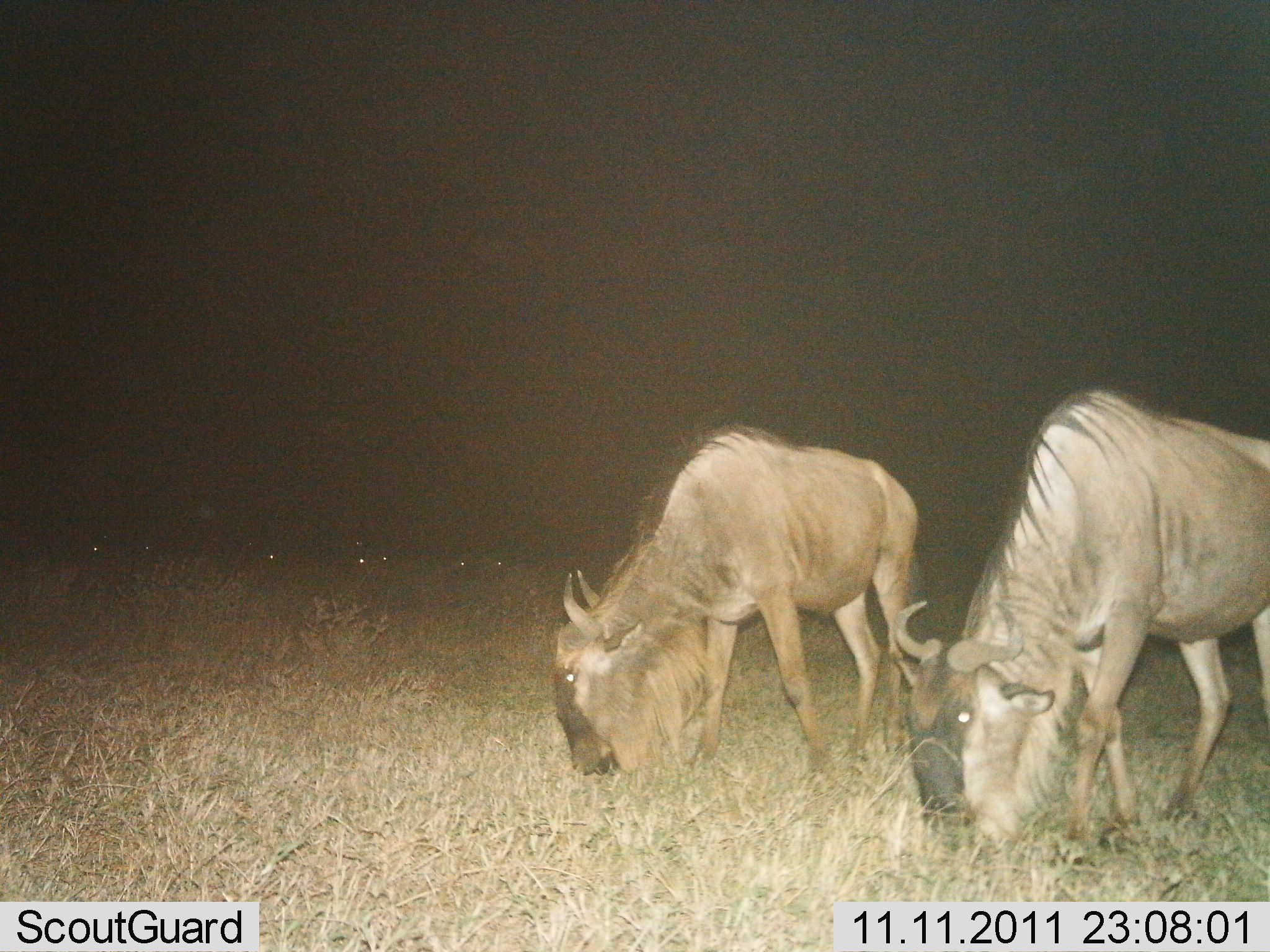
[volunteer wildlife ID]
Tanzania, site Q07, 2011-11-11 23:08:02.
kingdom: Animalia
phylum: Chordata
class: Mammalia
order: Artiodactyla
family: Bovidae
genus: Connochaetes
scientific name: Connochaetes taurinus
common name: blue wildebeest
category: wildebeest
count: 2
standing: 0%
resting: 0%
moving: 8%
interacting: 0%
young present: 0%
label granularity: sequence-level